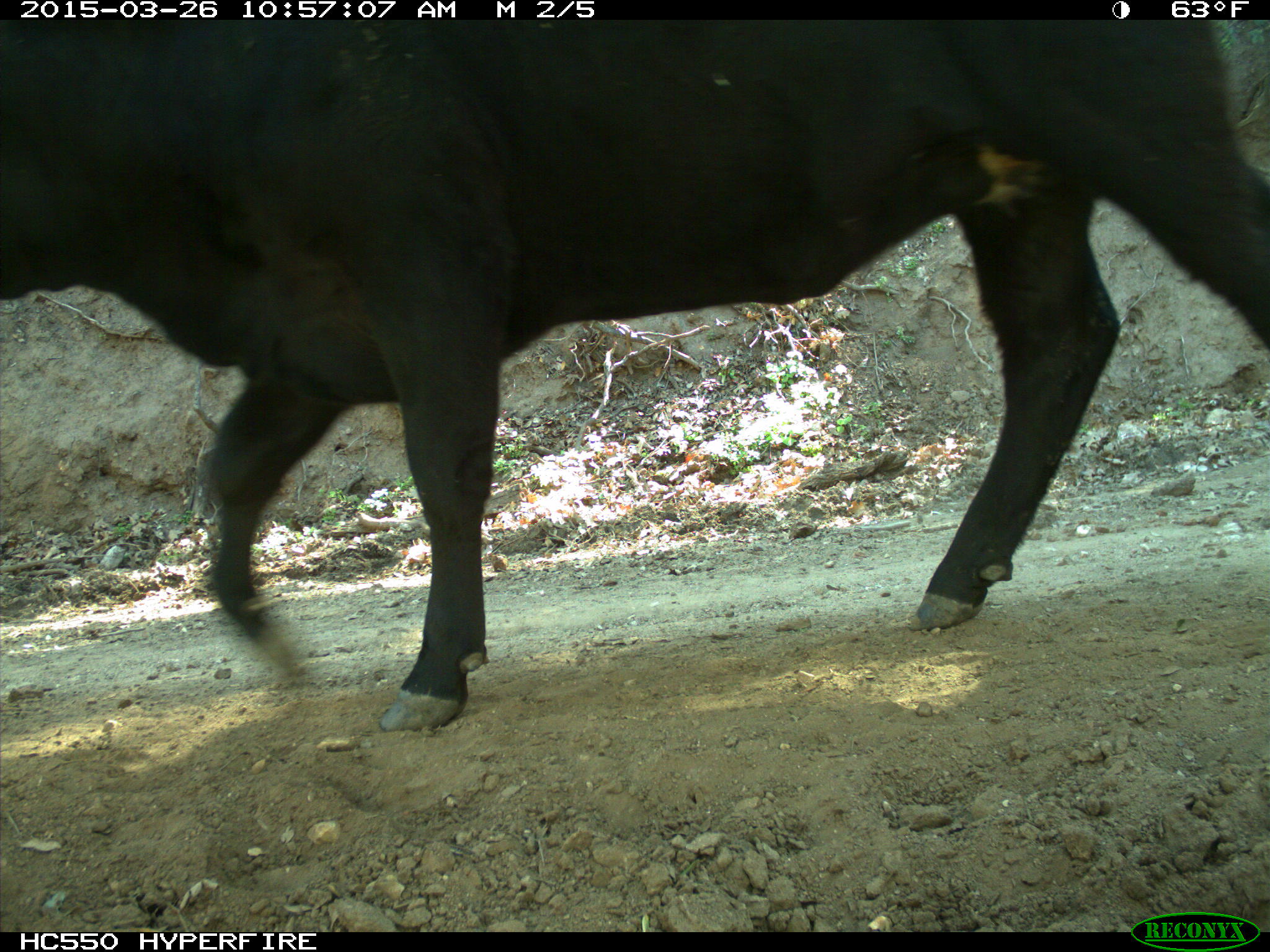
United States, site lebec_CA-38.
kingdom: Animalia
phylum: Chordata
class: Mammalia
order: Artiodactyla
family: Bovidae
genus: Bos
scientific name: Bos taurus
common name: domestic cow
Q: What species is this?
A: Bos taurus (domestic cow).